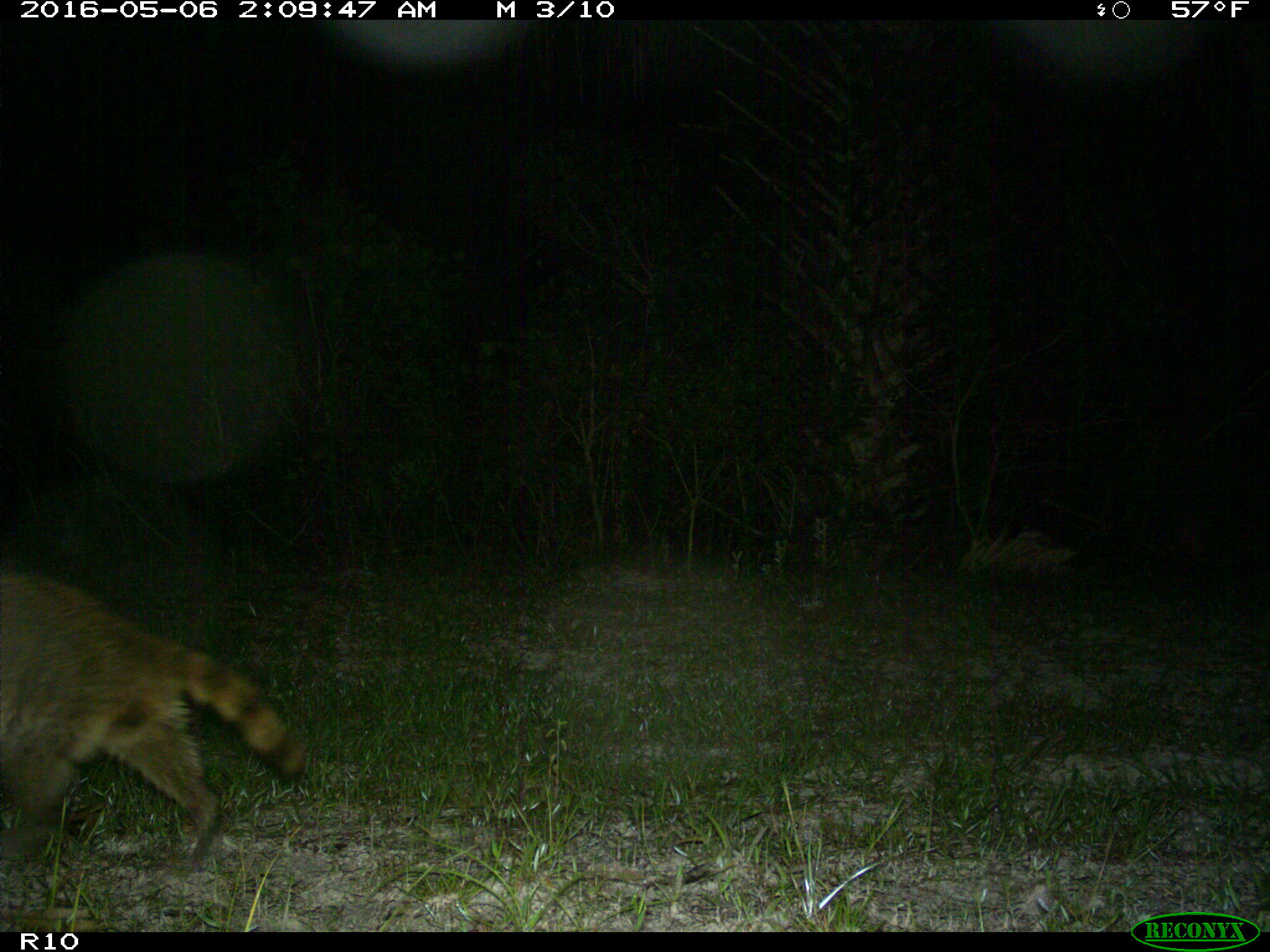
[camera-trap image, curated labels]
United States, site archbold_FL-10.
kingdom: Animalia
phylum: Chordata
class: Mammalia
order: Carnivora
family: Procyonidae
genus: Procyon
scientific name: Procyon lotor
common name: common raccoon